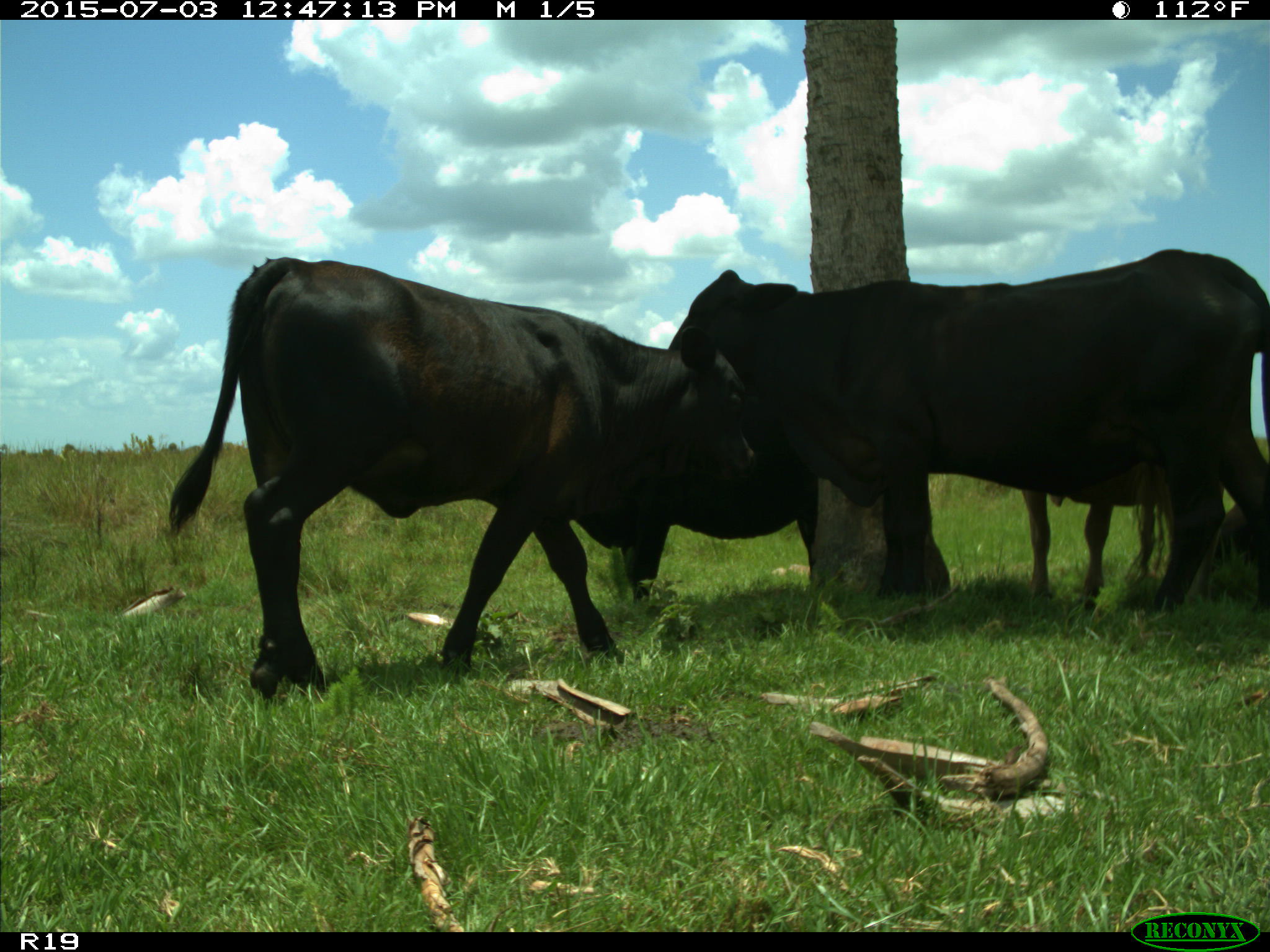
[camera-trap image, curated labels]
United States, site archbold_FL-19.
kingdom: Animalia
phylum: Chordata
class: Mammalia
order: Artiodactyla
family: Bovidae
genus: Bos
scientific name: Bos taurus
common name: domestic cow